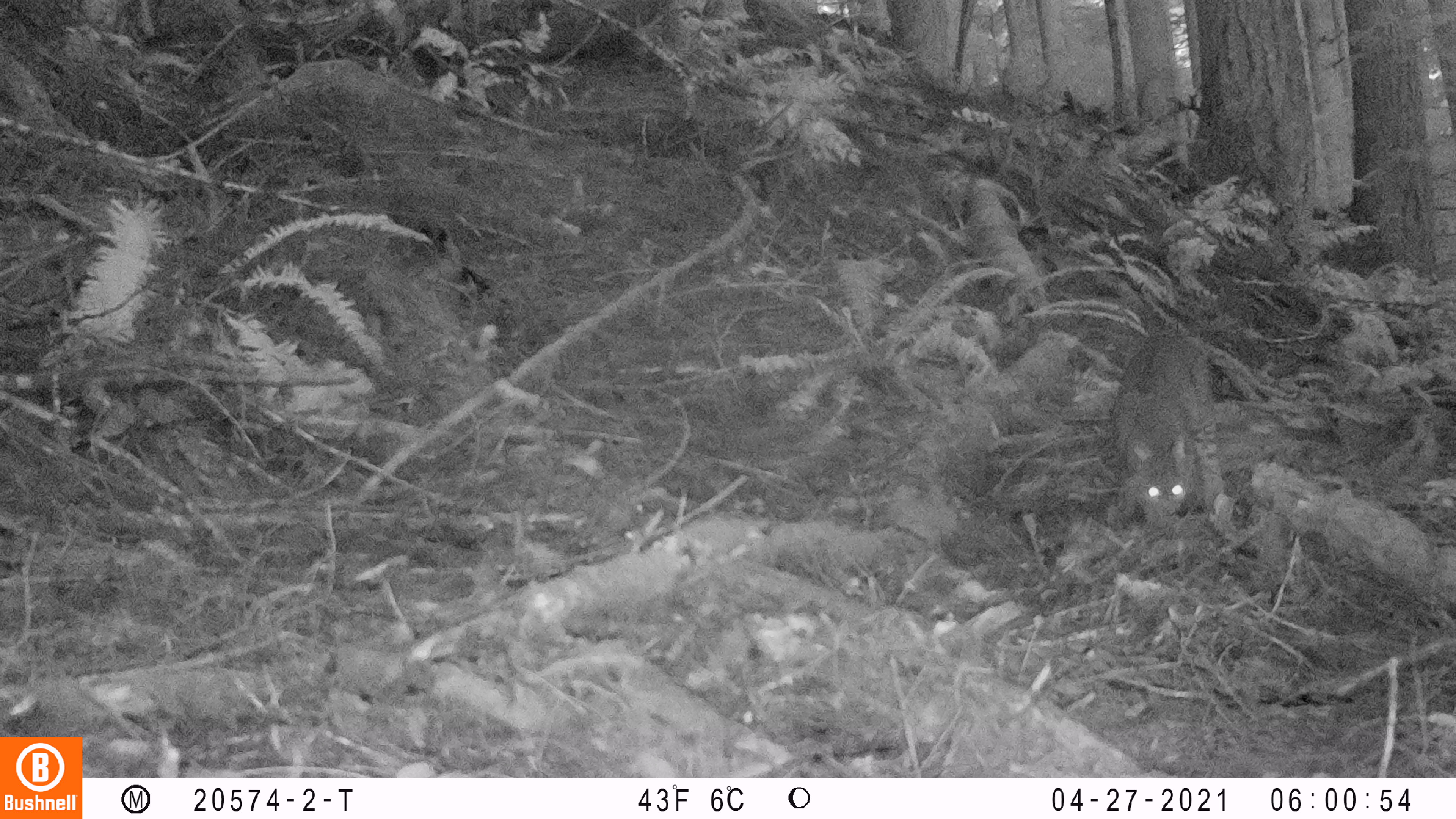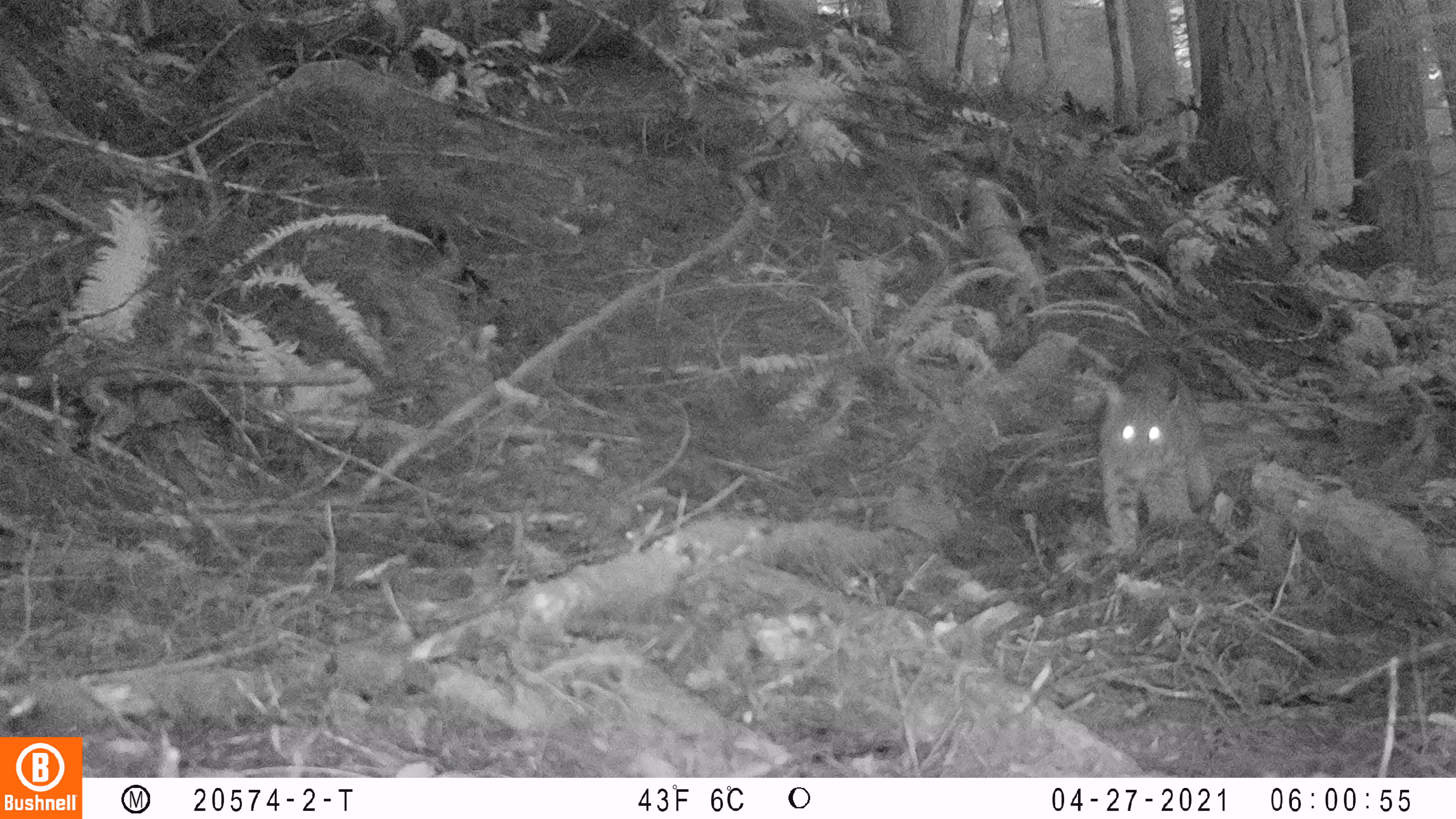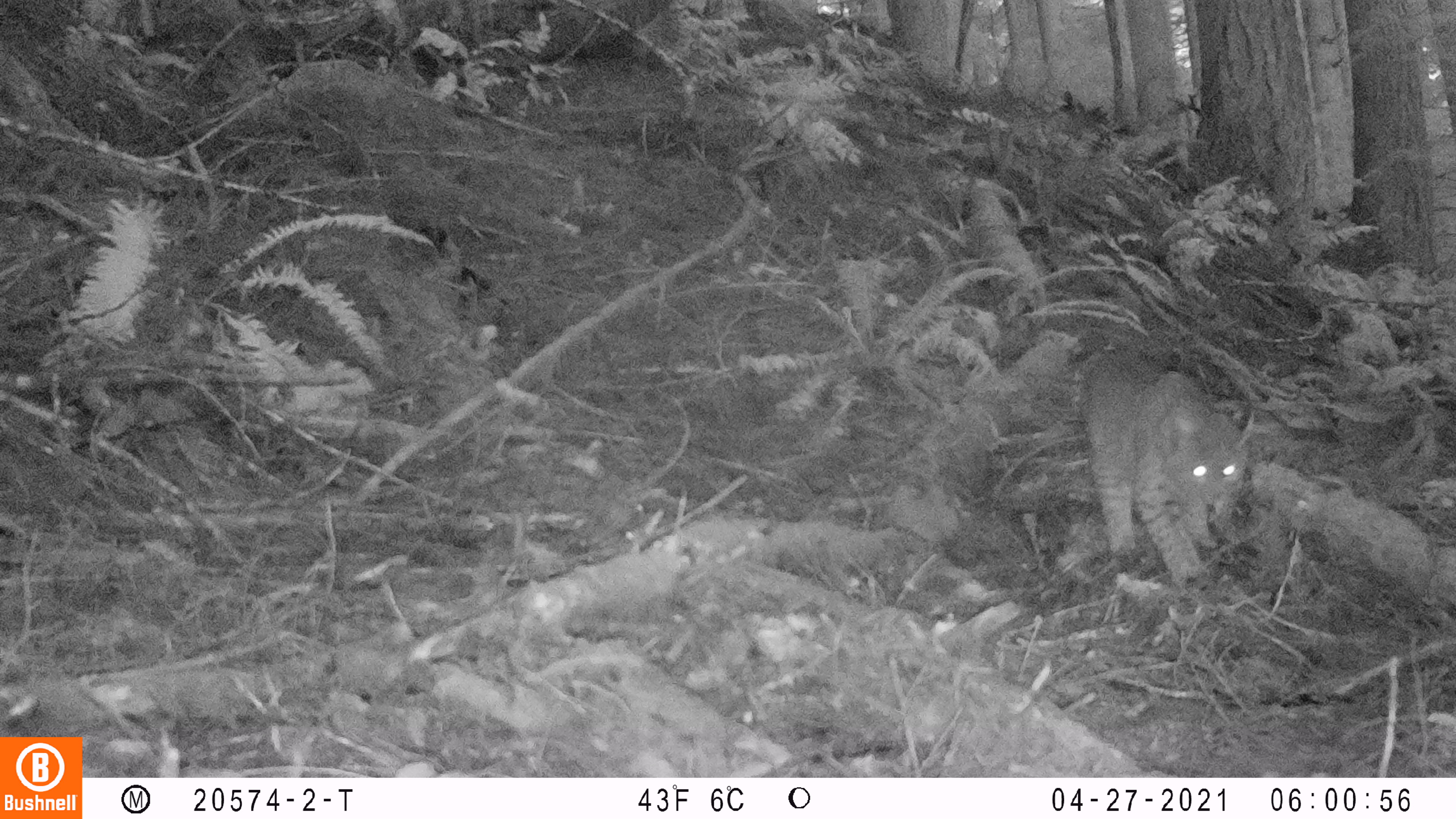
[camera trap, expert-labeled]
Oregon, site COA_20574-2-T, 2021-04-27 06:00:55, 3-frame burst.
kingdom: Animalia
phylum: Chordata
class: Mammalia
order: Carnivora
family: Felidae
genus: Lynx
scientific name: Lynx rufus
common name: bobcat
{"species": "bobcat (Lynx rufus)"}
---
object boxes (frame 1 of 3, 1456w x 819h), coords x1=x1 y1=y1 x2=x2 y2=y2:
bobcat: x1=1103 y1=327 x2=1223 y2=519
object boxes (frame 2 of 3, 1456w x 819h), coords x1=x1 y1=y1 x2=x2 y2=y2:
bobcat: x1=1091 y1=342 x2=1223 y2=549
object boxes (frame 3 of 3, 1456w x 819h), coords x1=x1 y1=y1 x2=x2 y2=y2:
bobcat: x1=1072 y1=345 x2=1256 y2=595